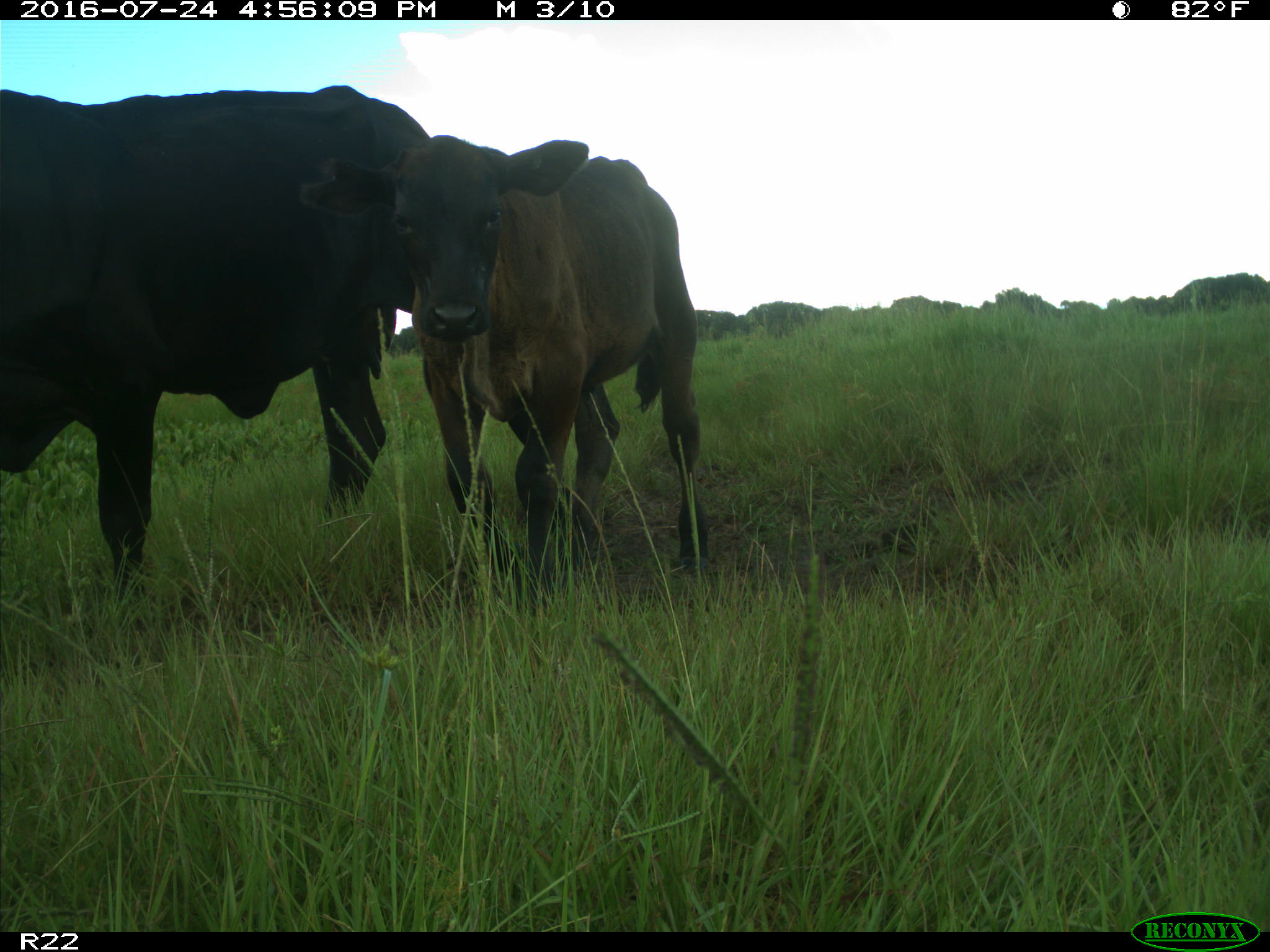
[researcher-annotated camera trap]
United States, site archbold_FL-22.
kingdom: Animalia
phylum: Chordata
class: Mammalia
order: Artiodactyla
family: Bovidae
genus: Bos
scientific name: Bos taurus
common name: domestic cow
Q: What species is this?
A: Bos taurus (domestic cow).